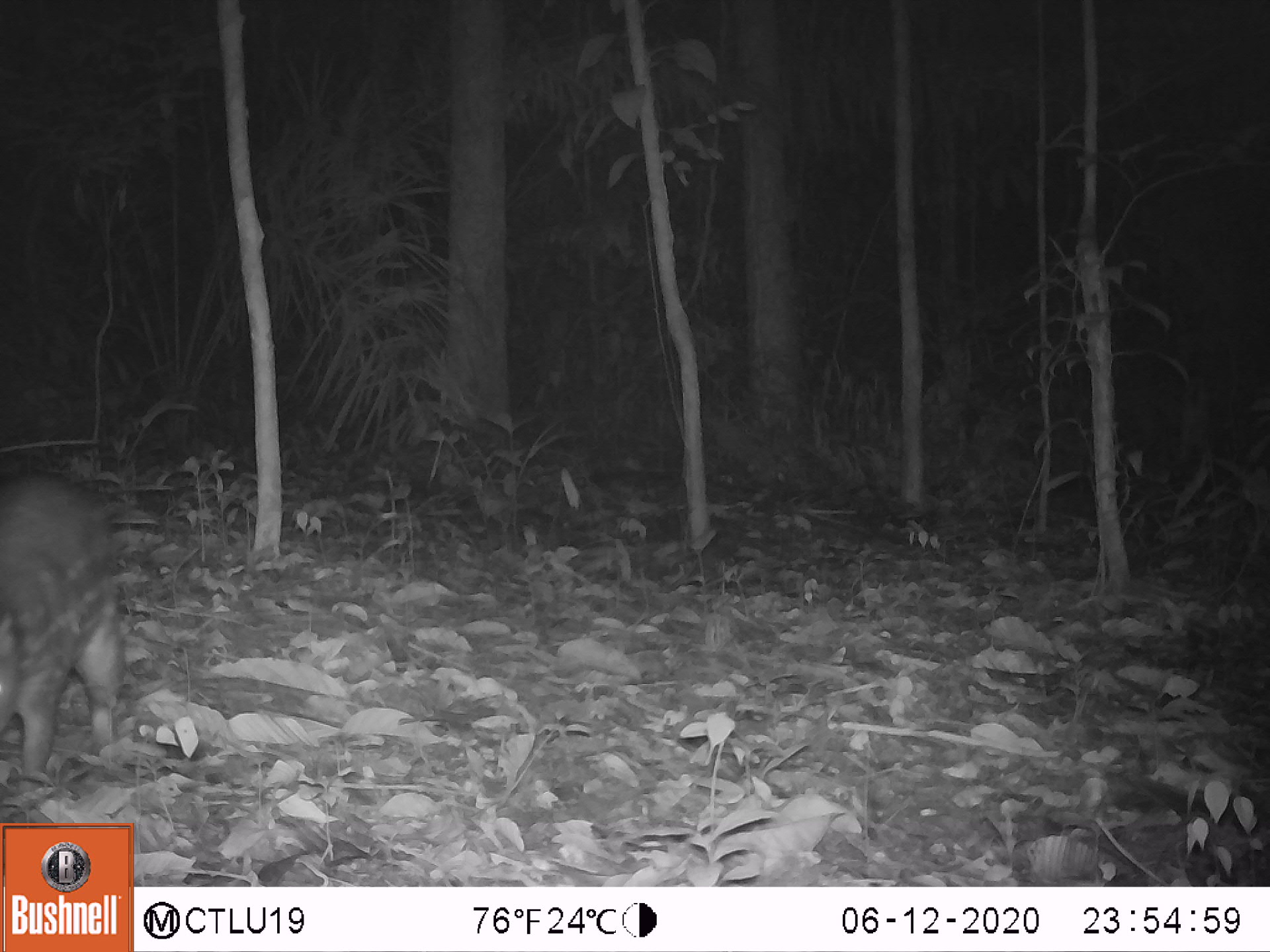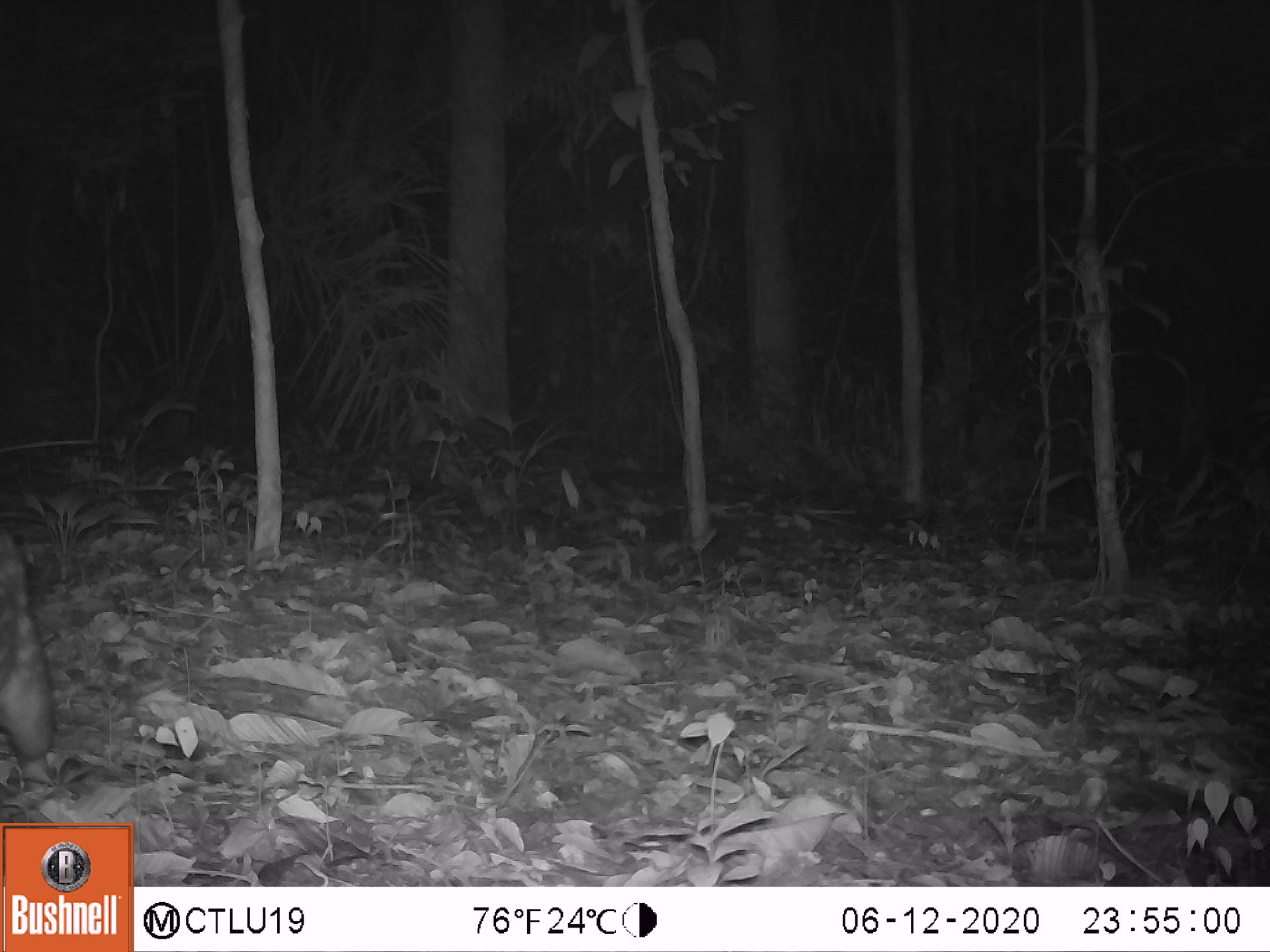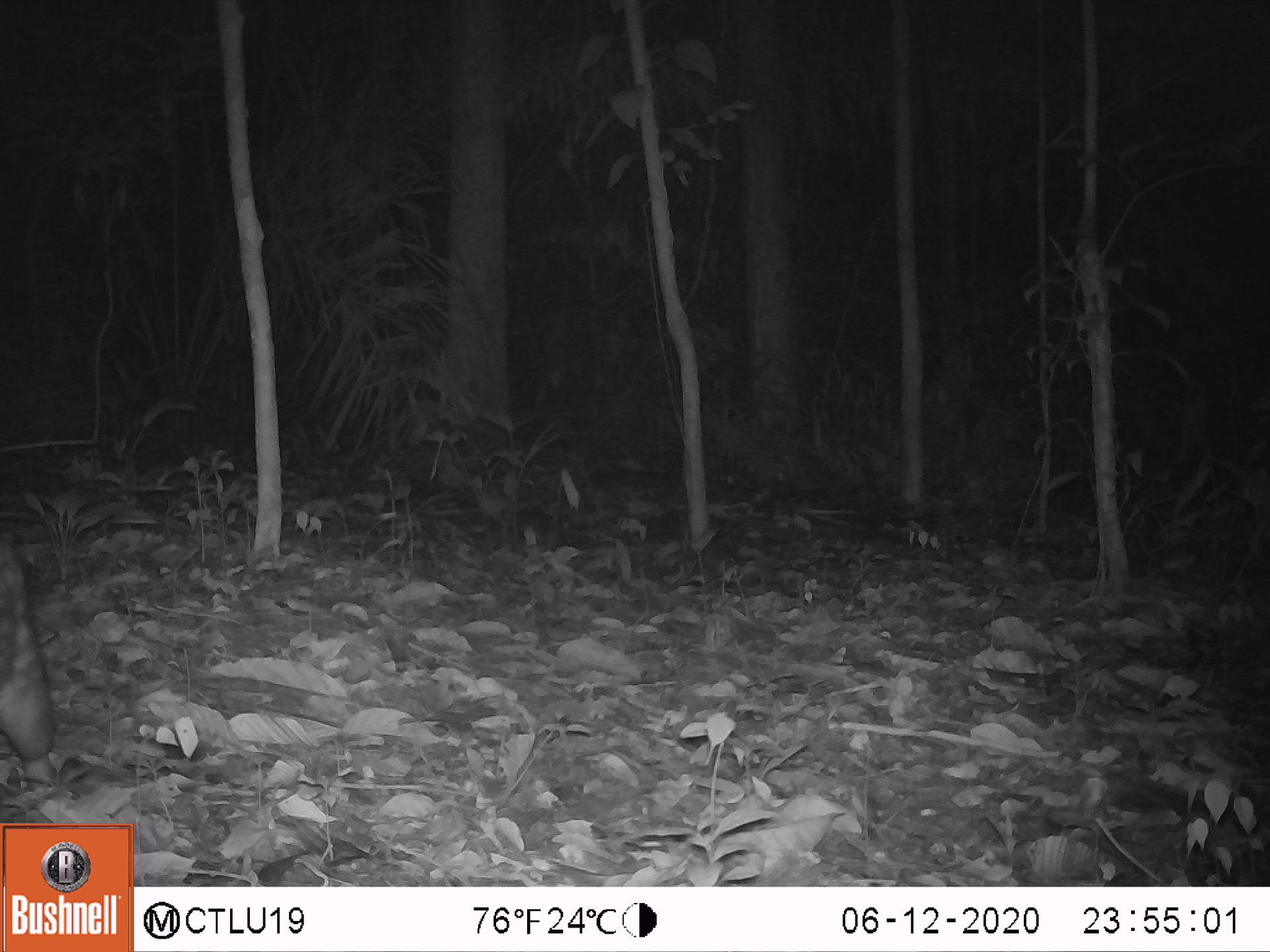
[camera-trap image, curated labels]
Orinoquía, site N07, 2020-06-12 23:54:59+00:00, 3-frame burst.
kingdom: Animalia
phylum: Chordata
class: Mammalia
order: Rodentia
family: Cuniculidae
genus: Cuniculus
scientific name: Cuniculus paca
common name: spotted paca